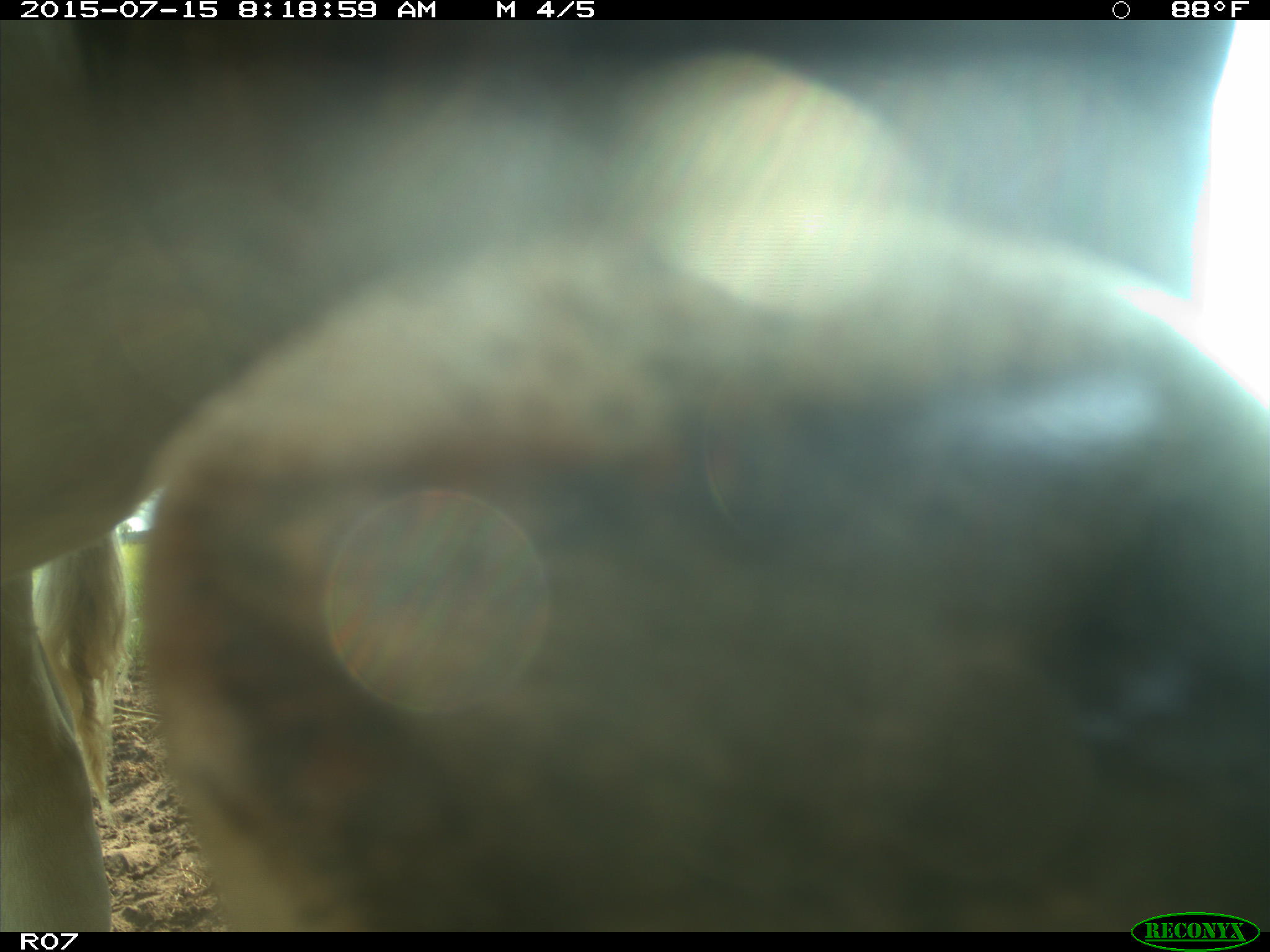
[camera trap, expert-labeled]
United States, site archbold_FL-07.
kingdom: Animalia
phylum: Chordata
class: Mammalia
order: Artiodactyla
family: Bovidae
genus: Bos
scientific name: Bos taurus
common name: domestic cow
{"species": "Bos taurus (domestic cow)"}